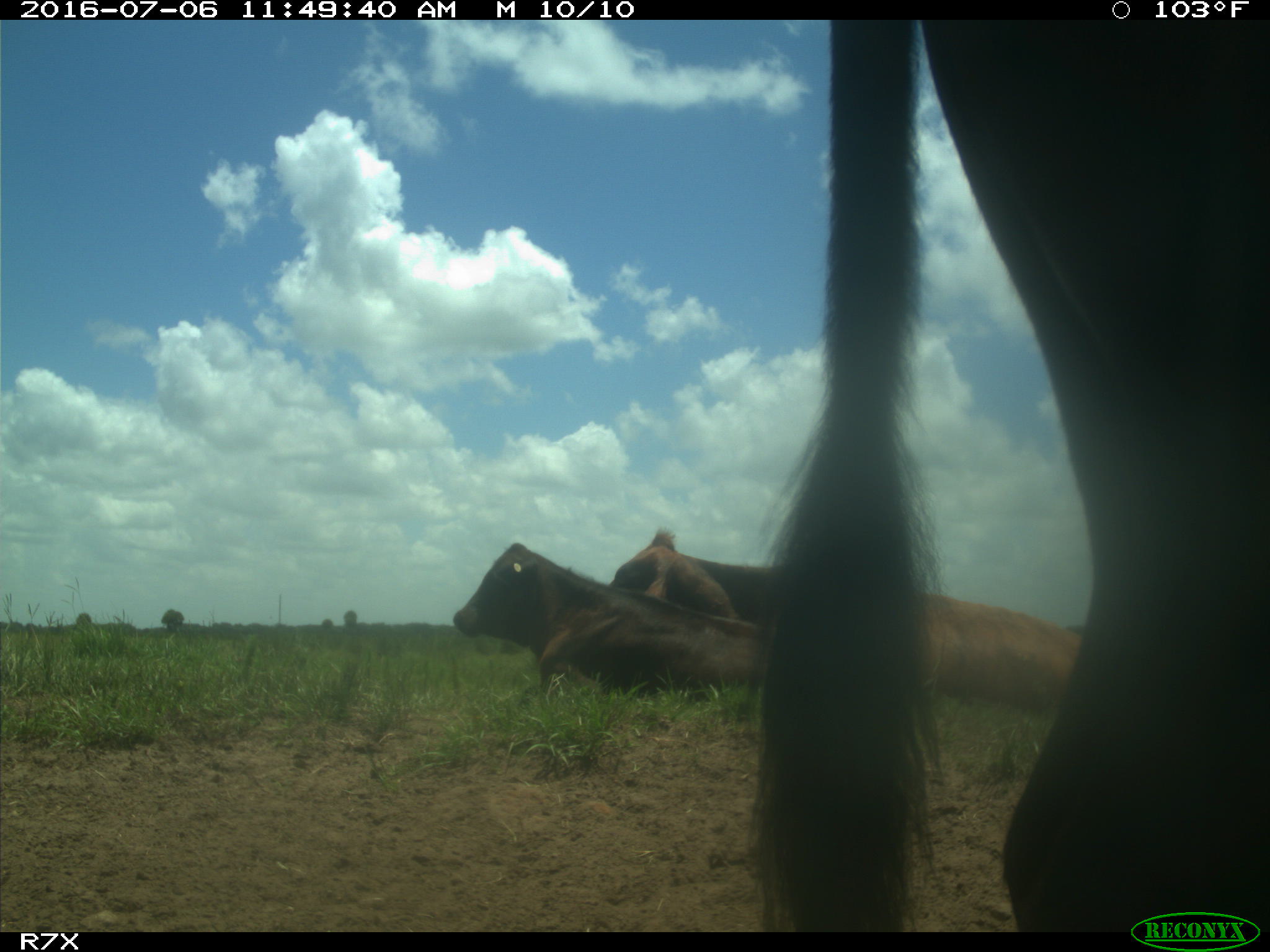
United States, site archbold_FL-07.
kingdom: Animalia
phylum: Chordata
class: Mammalia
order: Artiodactyla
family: Bovidae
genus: Bos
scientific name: Bos taurus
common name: domestic cow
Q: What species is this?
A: Bos taurus (domestic cow).